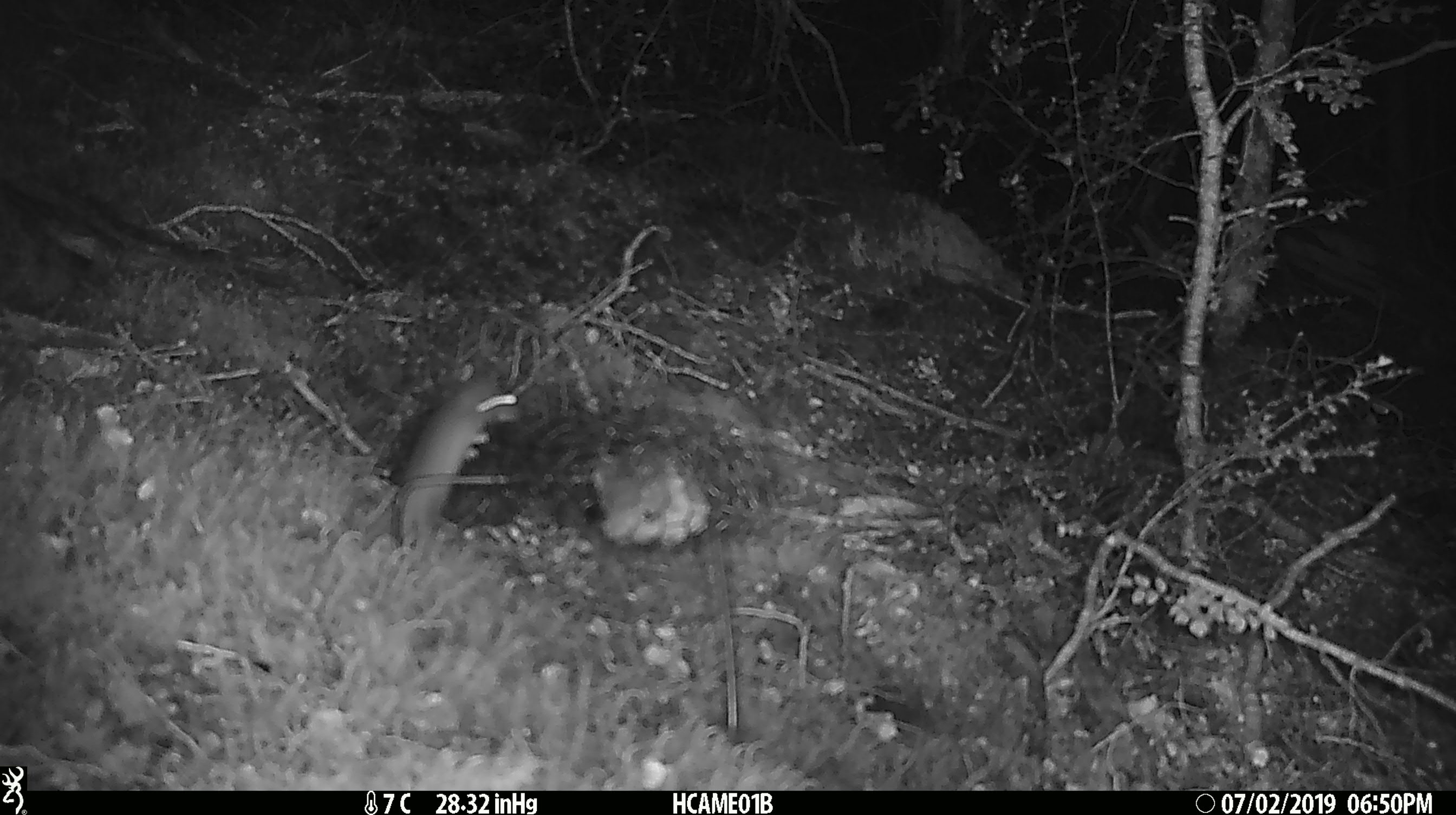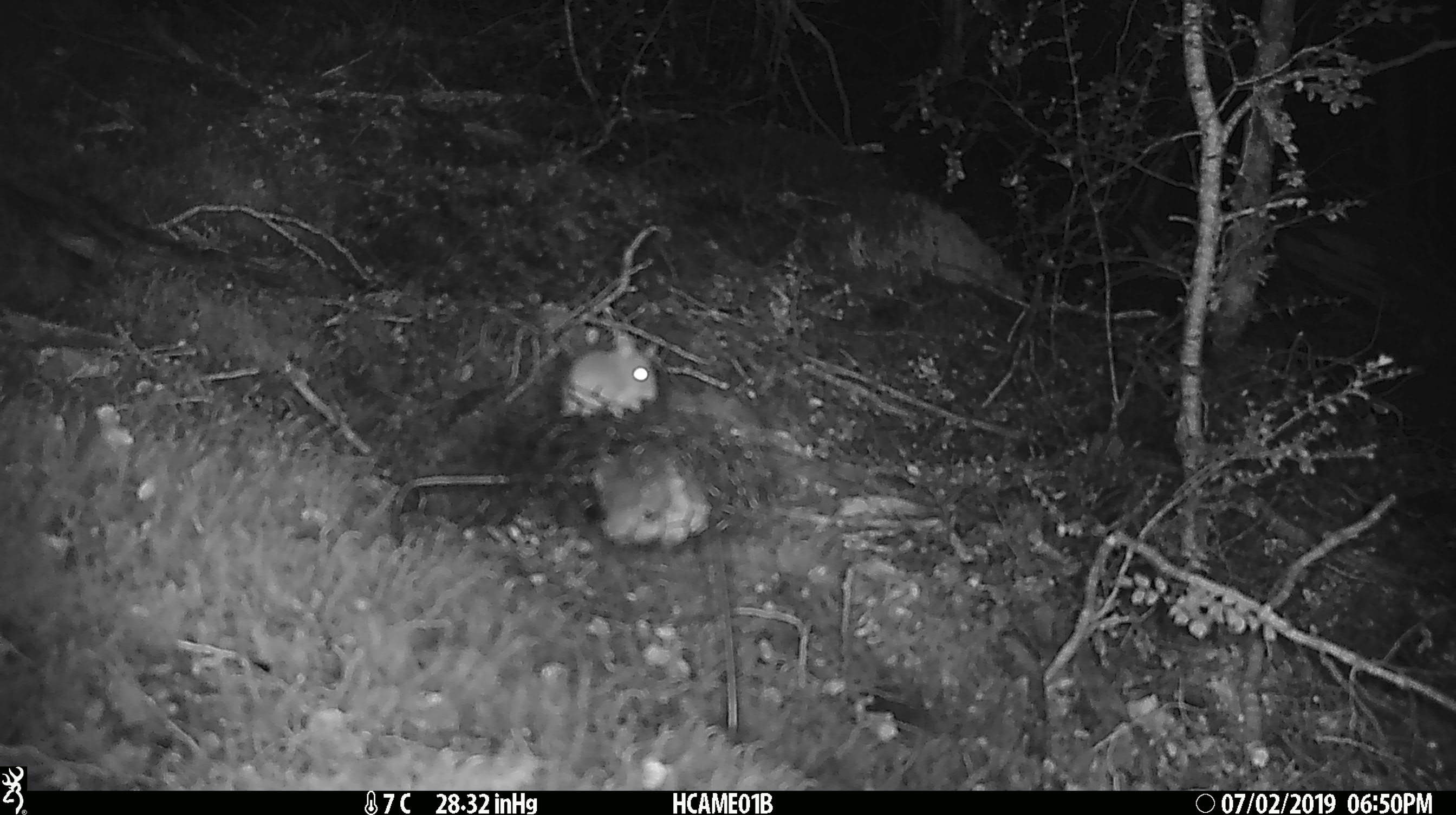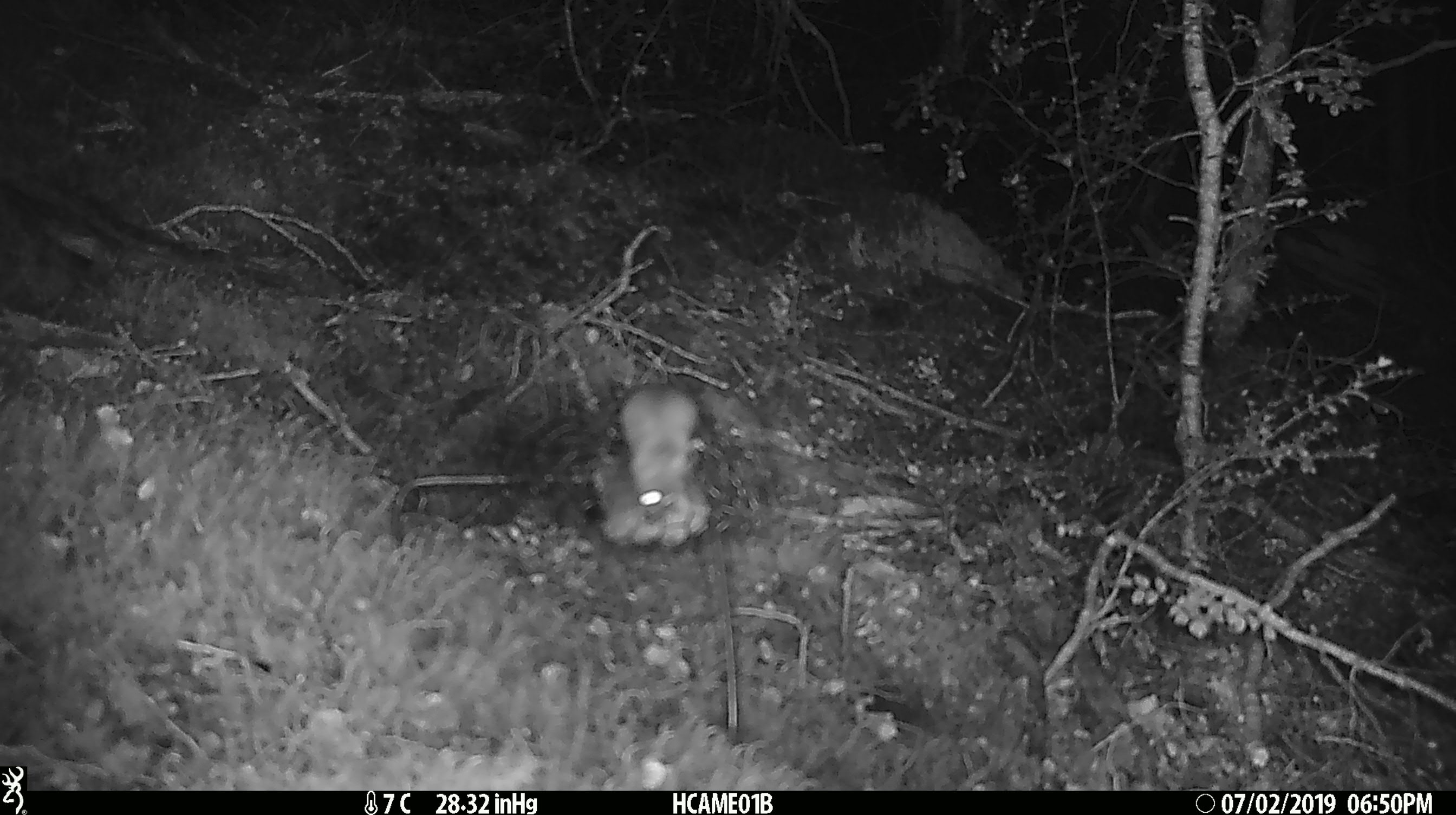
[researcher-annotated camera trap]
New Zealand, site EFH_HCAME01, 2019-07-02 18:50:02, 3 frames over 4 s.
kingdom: Animalia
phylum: Chordata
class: Mammalia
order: Rodentia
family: Muridae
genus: Mus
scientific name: Mus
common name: mouse